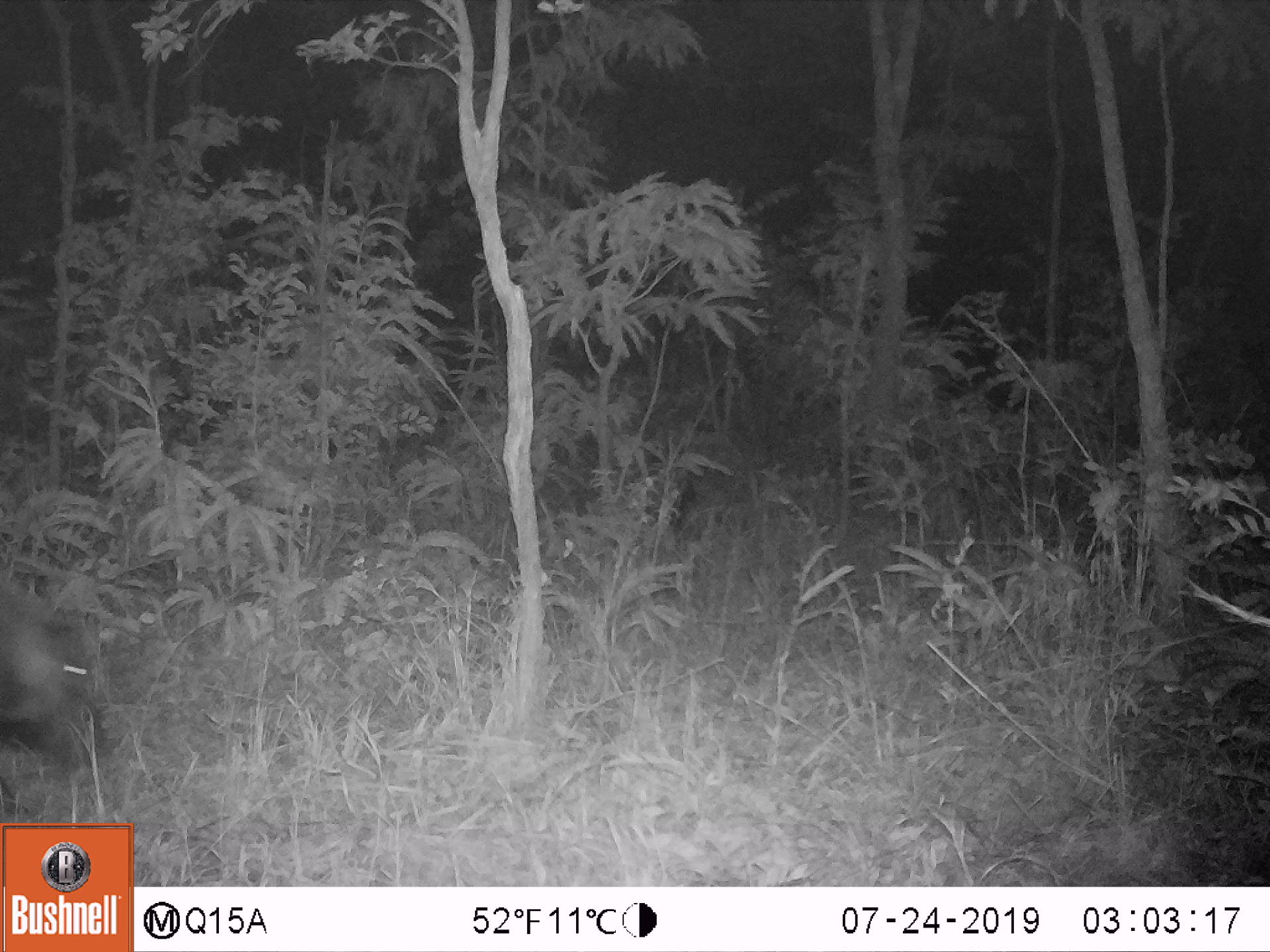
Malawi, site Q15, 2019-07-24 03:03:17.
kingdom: Animalia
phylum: Chordata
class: Mammalia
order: Artiodactyla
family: Suidae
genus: Potamochoerus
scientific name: Potamochoerus larvatus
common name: bushpig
Bushpig (Potamochoerus larvatus), count 1.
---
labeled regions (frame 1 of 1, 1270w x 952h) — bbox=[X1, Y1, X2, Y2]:
bushpig: bbox=[0, 583, 107, 789]